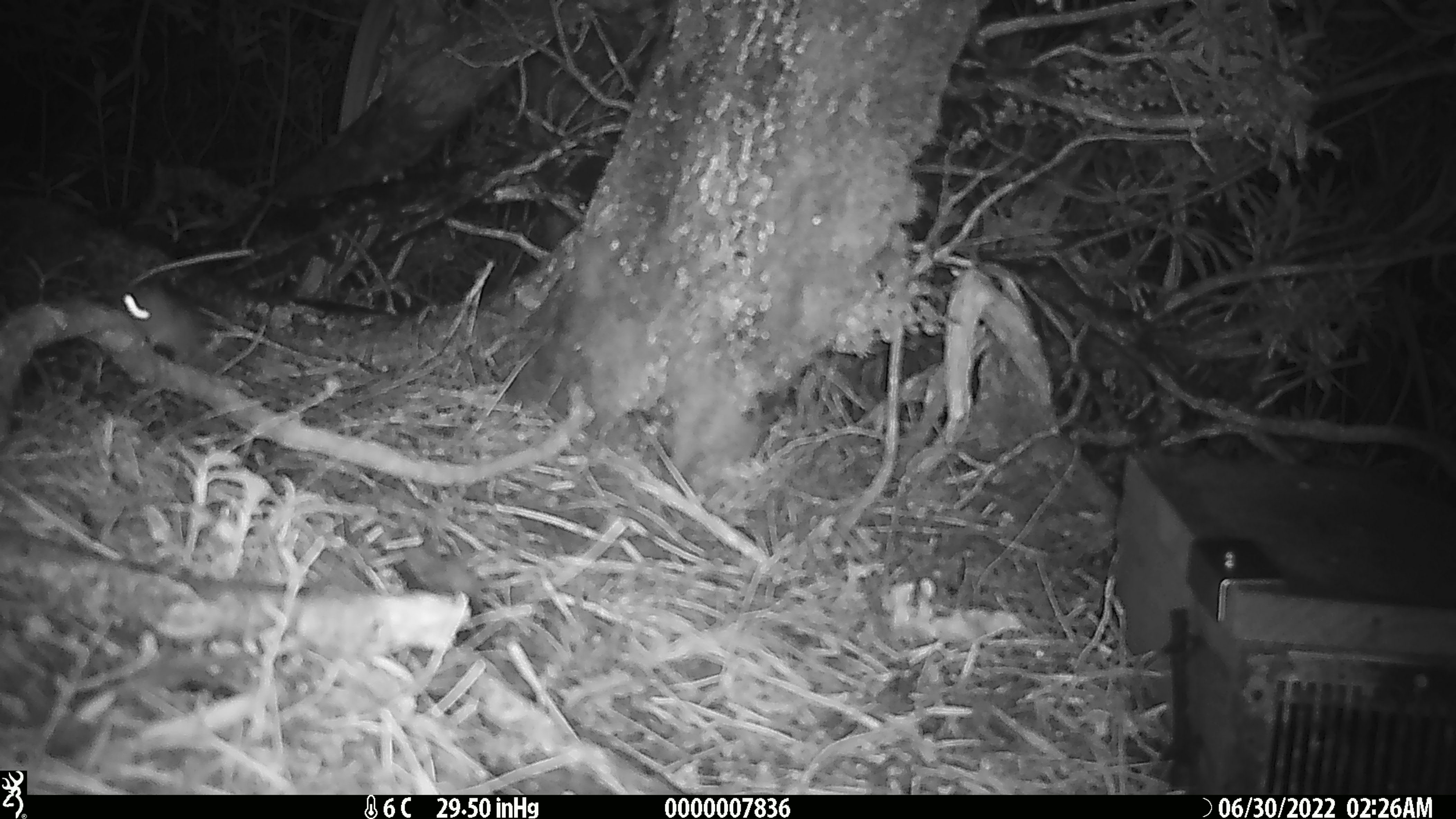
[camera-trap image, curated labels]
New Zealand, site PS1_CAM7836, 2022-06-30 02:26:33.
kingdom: Animalia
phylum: Chordata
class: Mammalia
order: Rodentia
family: Muridae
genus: Mus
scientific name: Mus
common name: mouse